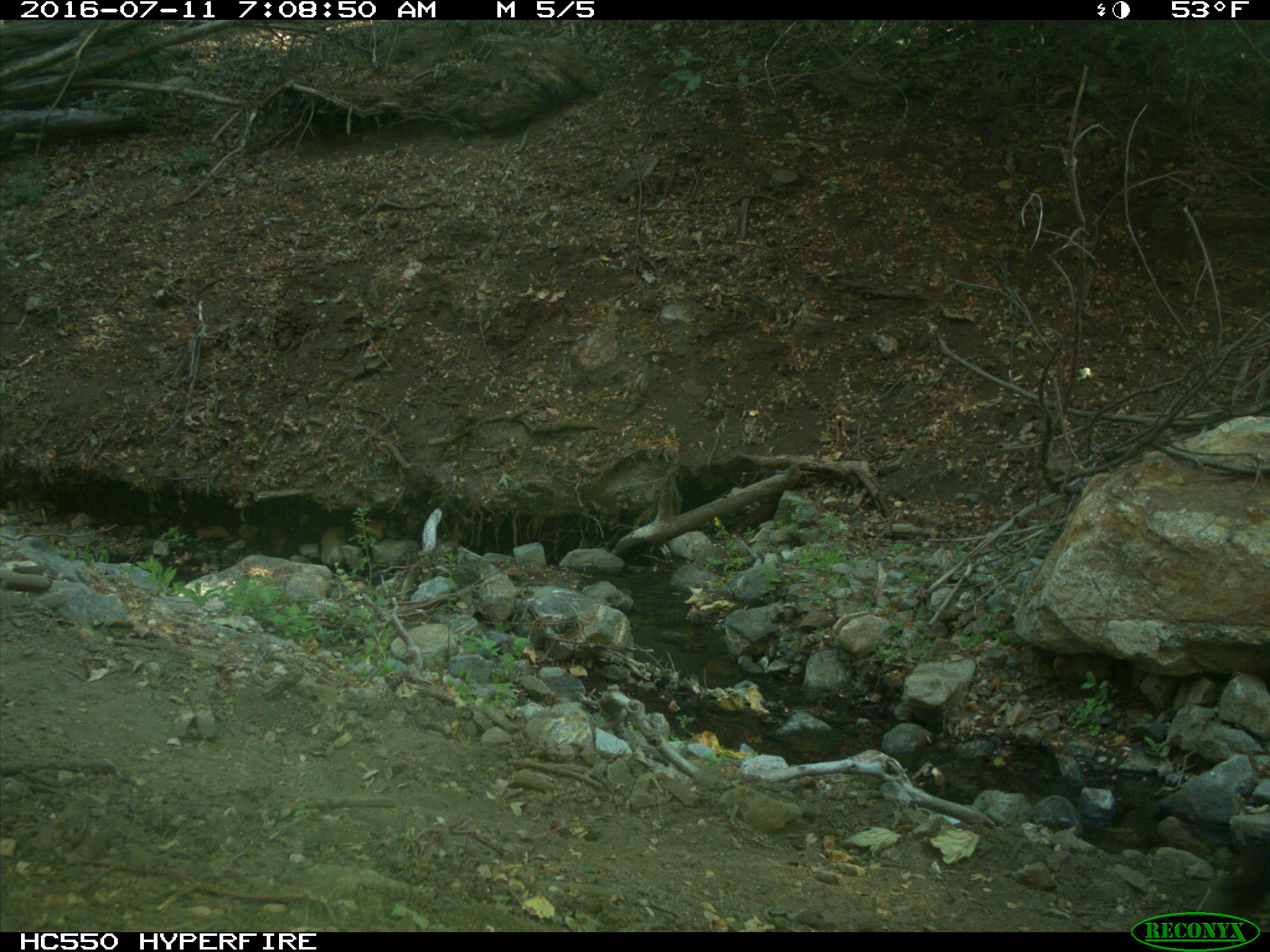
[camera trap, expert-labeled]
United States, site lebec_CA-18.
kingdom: Animalia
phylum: Chordata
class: Mammalia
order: Artiodactyla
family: Bovidae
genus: Bos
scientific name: Bos taurus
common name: domestic cow